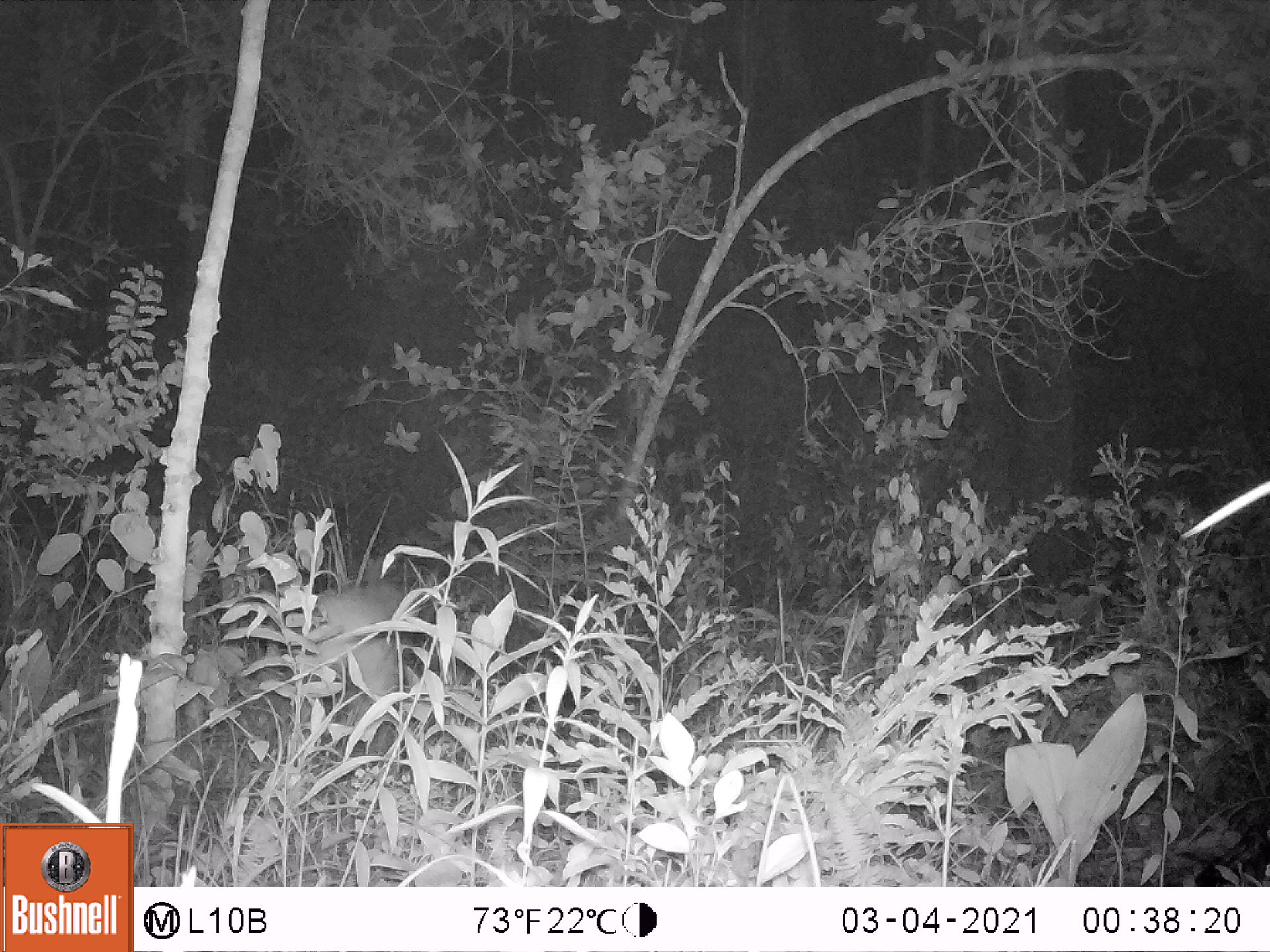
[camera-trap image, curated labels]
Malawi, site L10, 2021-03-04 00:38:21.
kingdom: Animalia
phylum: Chordata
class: Mammalia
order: Artiodactyla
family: Bovidae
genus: Tragelaphus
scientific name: Tragelaphus sylvaticus sylvaticus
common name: cape bushbuck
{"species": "cape bushbuck (Tragelaphus sylvaticus sylvaticus)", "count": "1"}